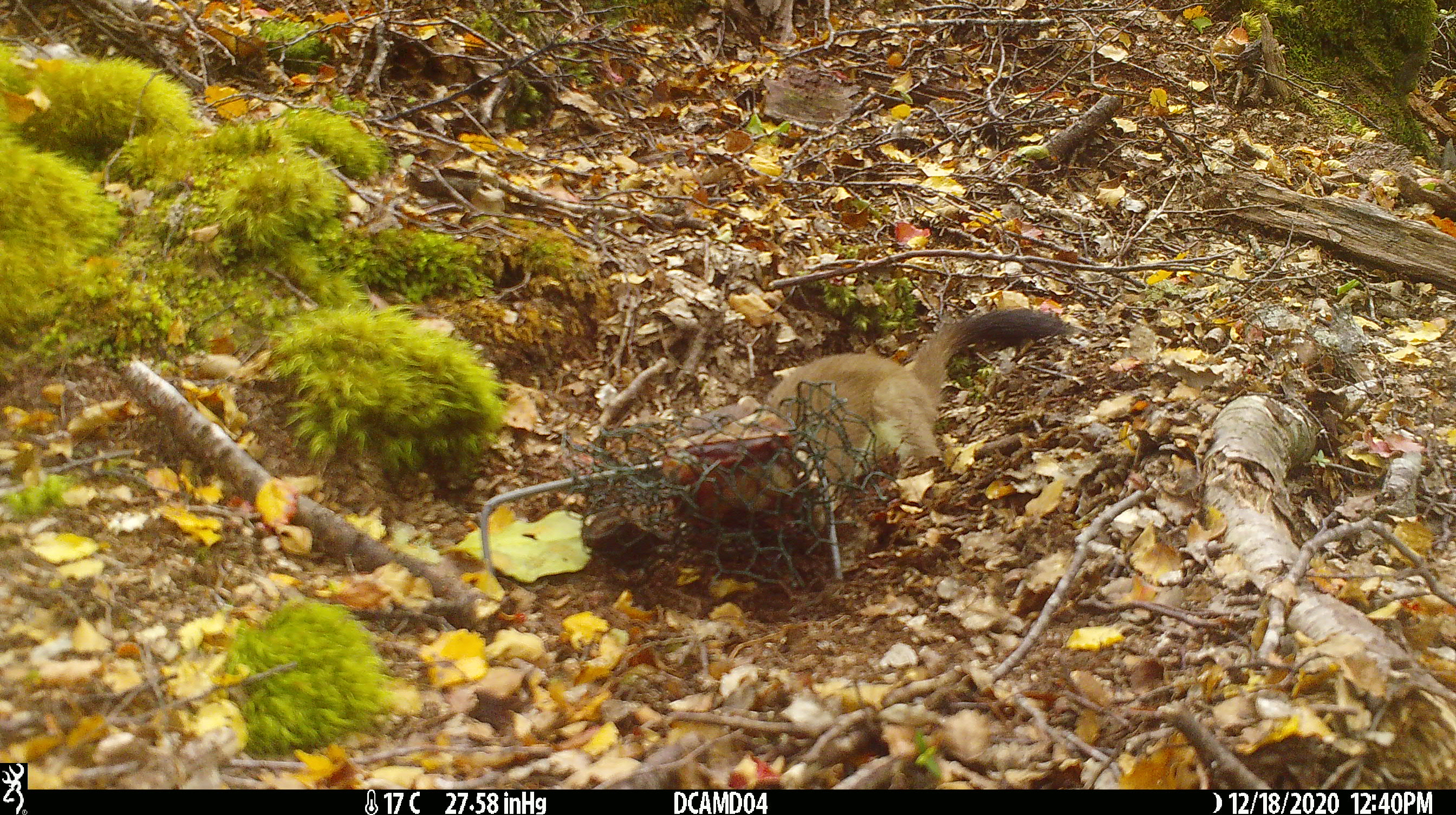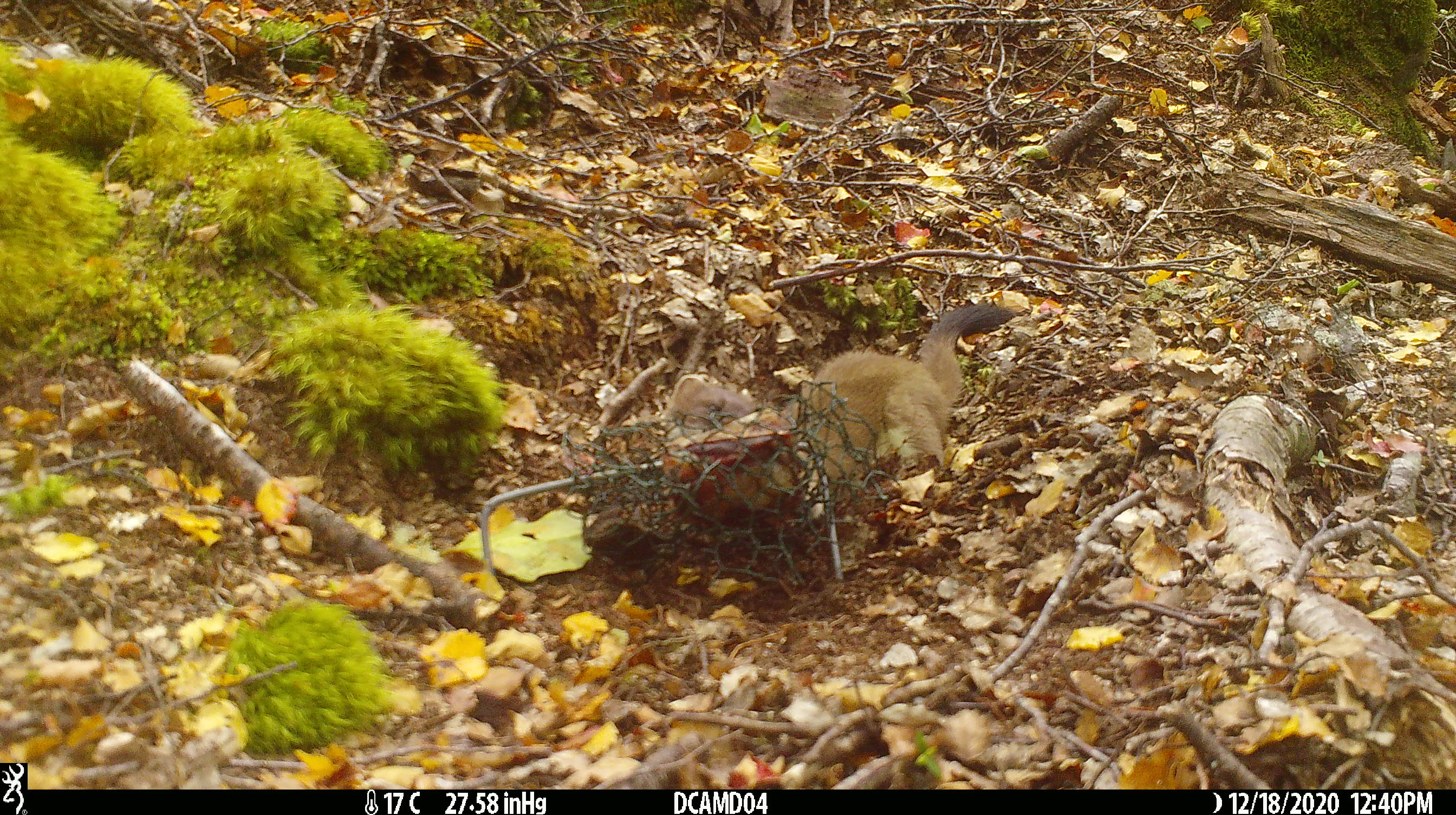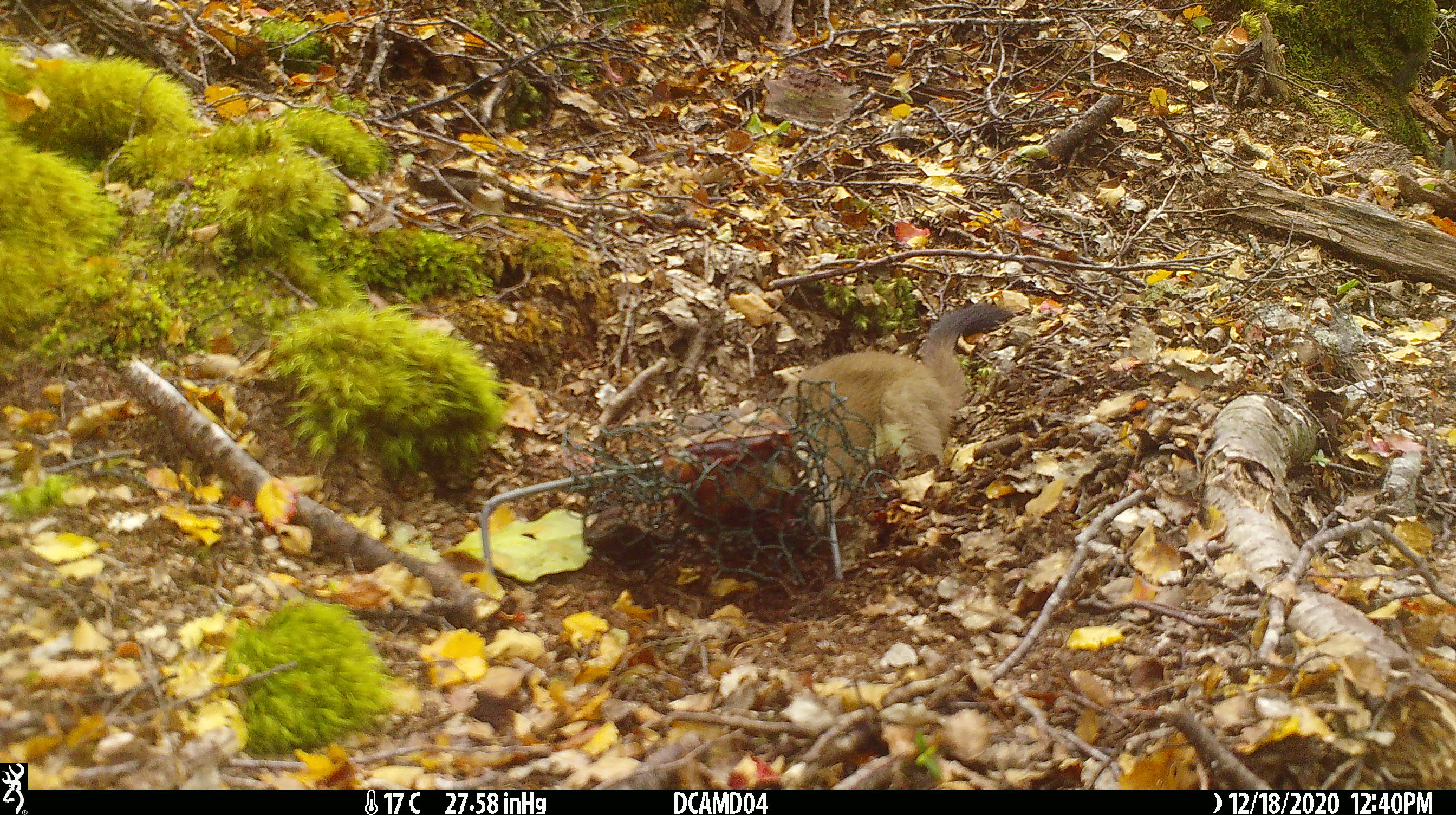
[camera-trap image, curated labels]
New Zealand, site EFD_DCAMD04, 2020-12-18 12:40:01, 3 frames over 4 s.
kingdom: Animalia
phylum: Chordata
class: Mammalia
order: Carnivora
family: Mustelidae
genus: Mustela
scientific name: Mustela erminea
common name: stoat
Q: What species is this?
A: Stoat (Mustela erminea).